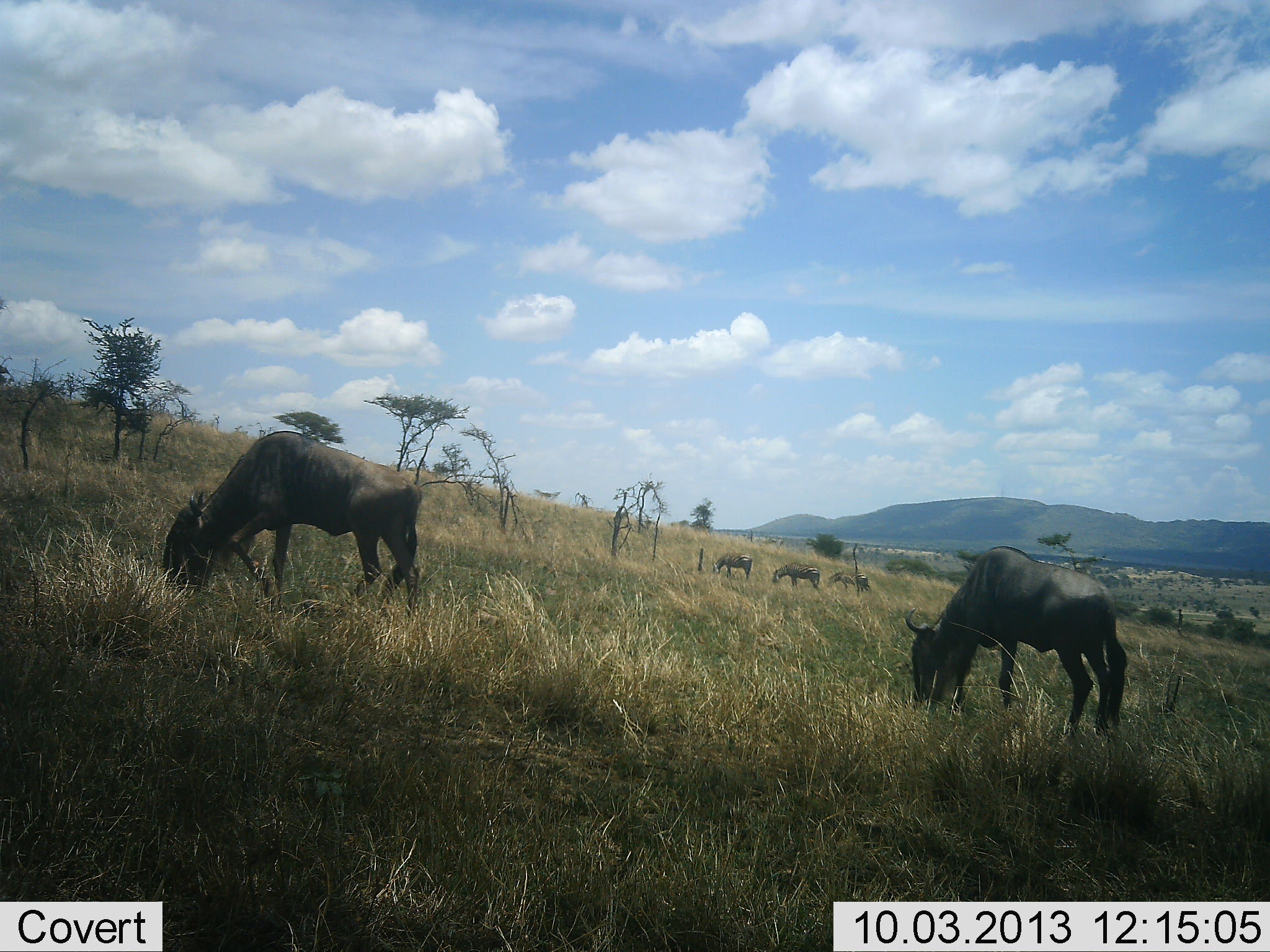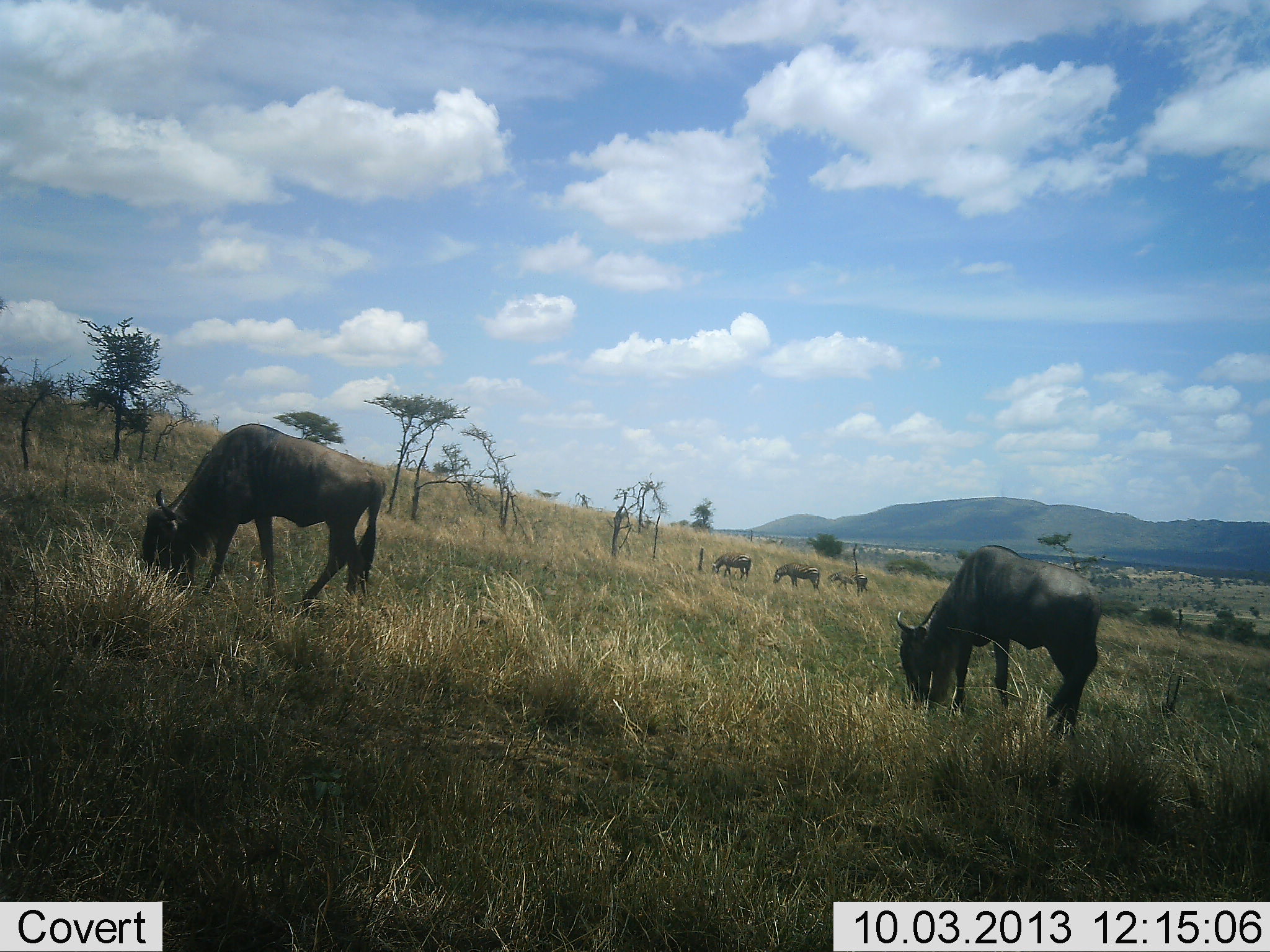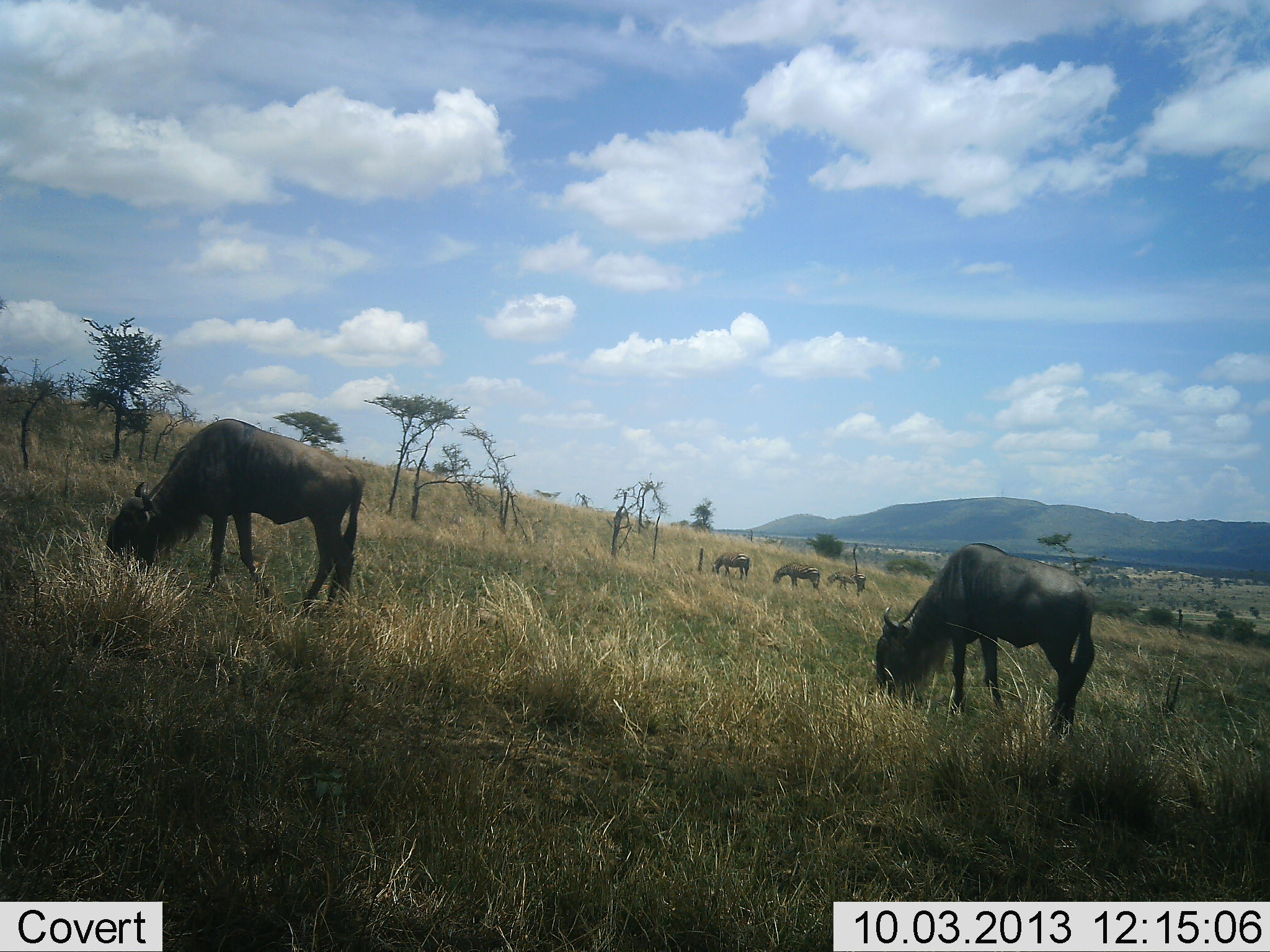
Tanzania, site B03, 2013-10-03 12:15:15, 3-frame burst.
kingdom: Animalia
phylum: Chordata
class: Mammalia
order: Artiodactyla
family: Bovidae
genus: Connochaetes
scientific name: Connochaetes taurinus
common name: blue wildebeest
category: wildebeest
Wildebeest (blue wildebeest) (Connochaetes taurinus), count 5. Behavior (volunteer vote fractions): standing 21%, resting 0%, moving 7%, interacting 0%. Young present (vote fraction): 0%. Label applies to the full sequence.